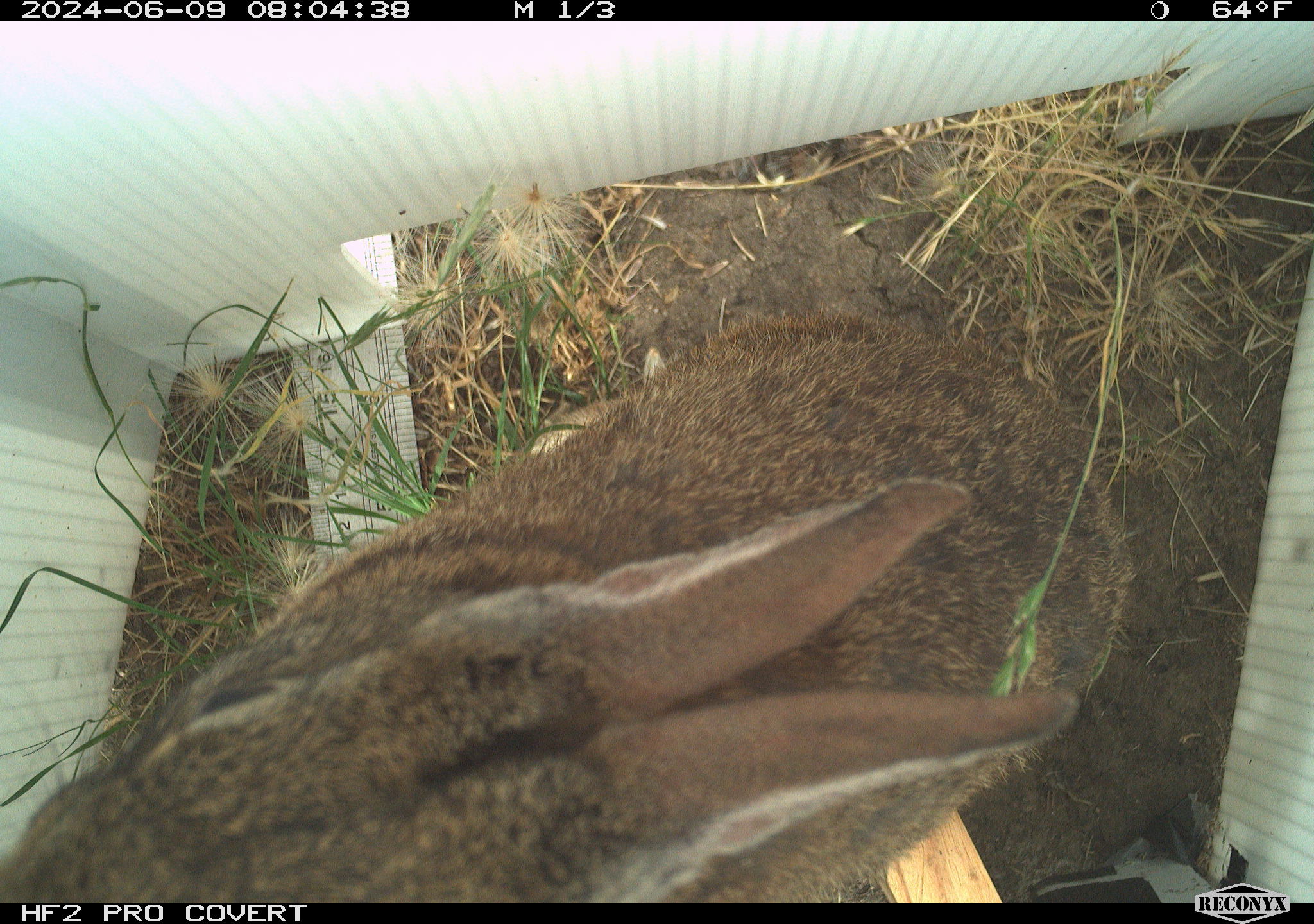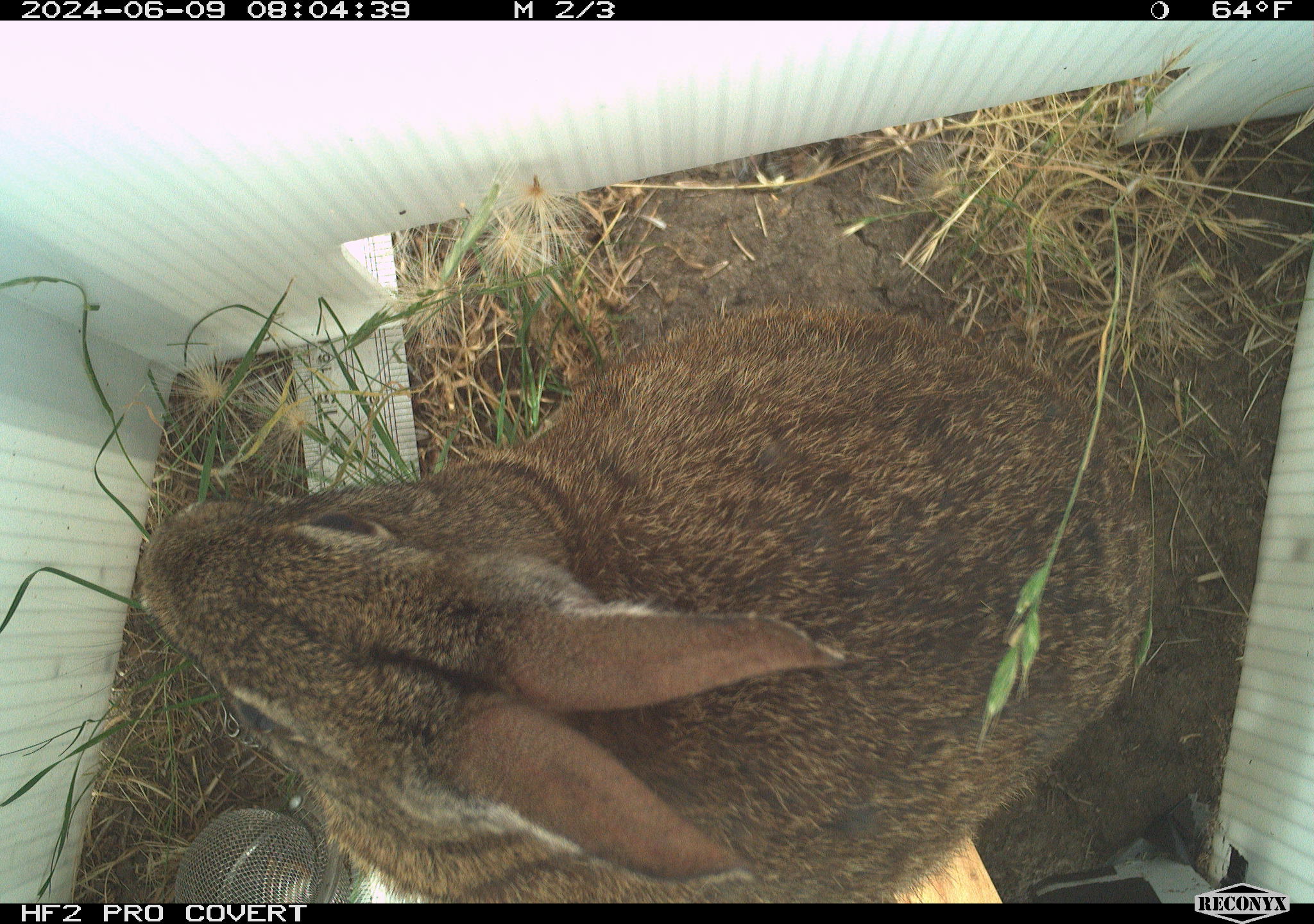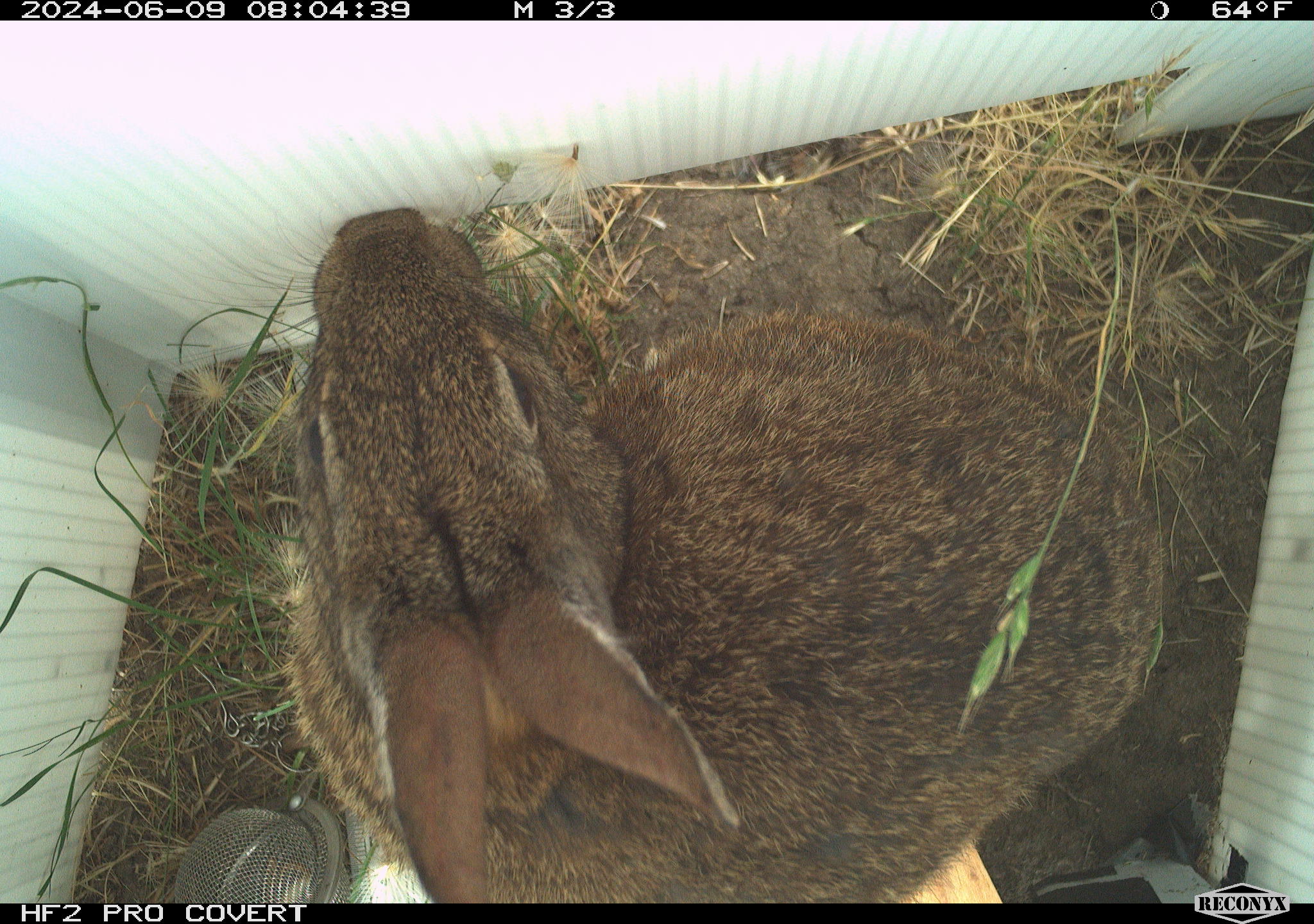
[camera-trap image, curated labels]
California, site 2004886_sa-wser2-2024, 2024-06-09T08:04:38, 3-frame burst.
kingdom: Animalia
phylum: Chordata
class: Mammalia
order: Lagomorpha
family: Leporidae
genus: Sylvilagus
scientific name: Sylvilagus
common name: cottontail rabbits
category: sylvilagus species